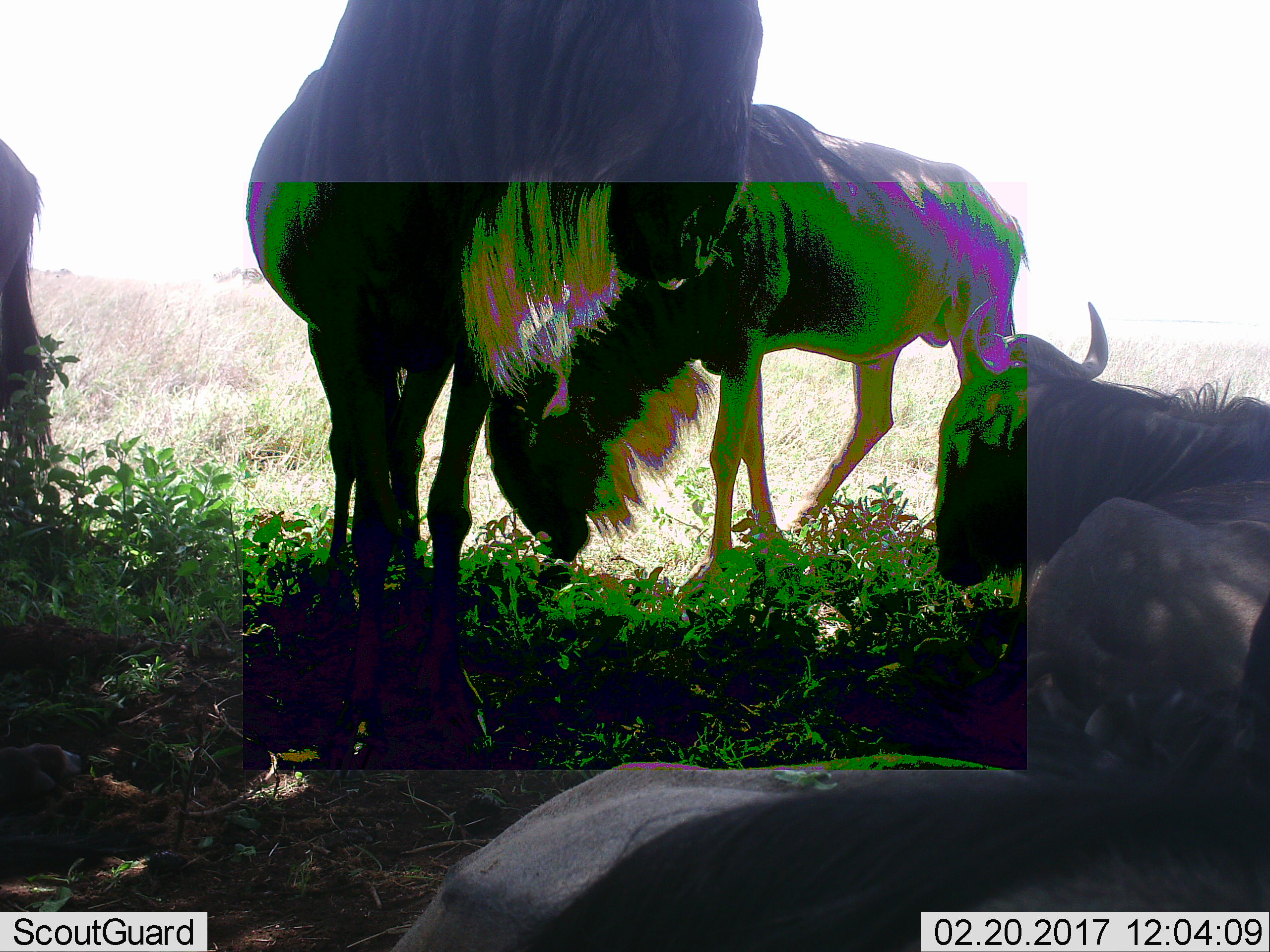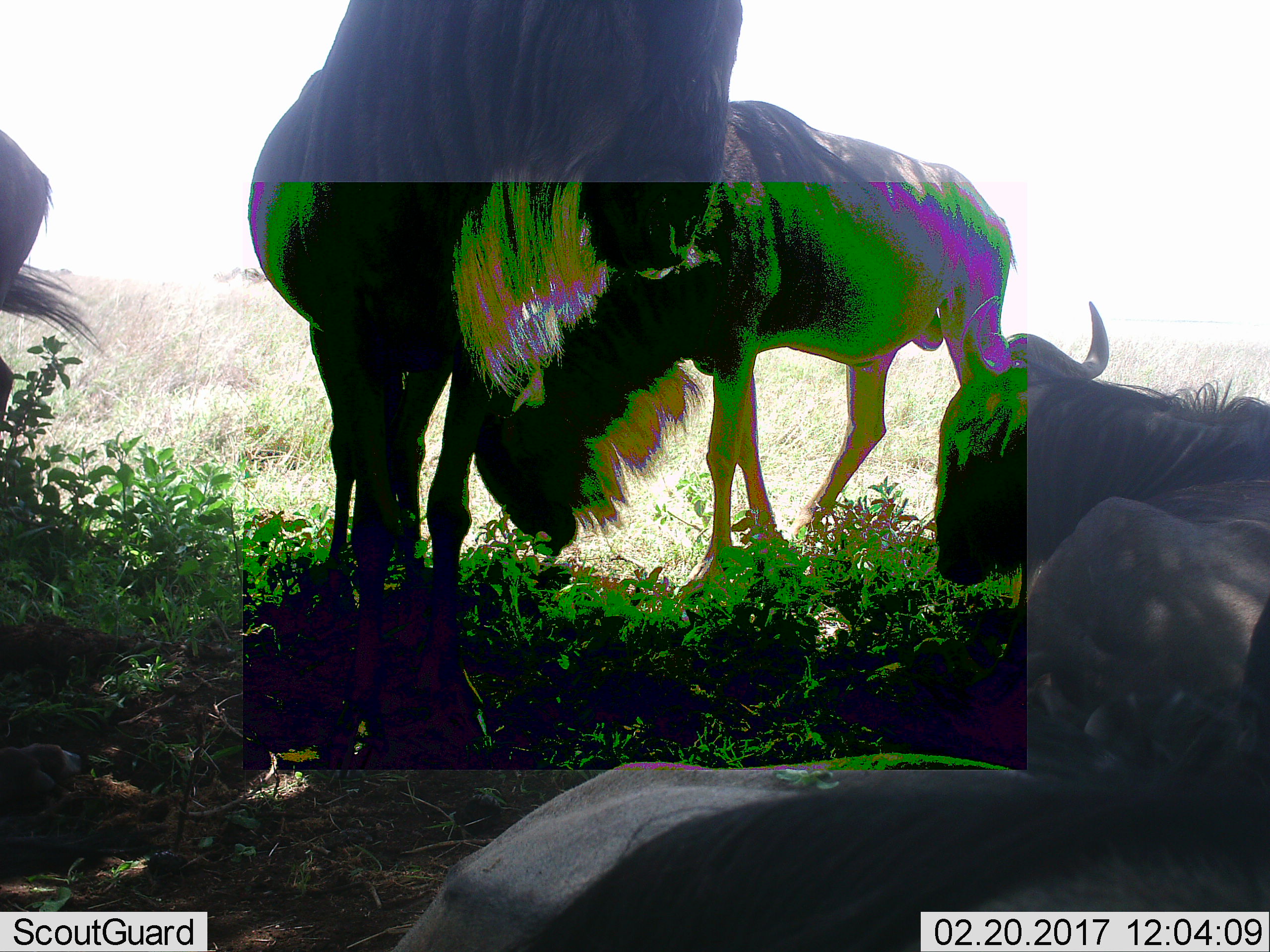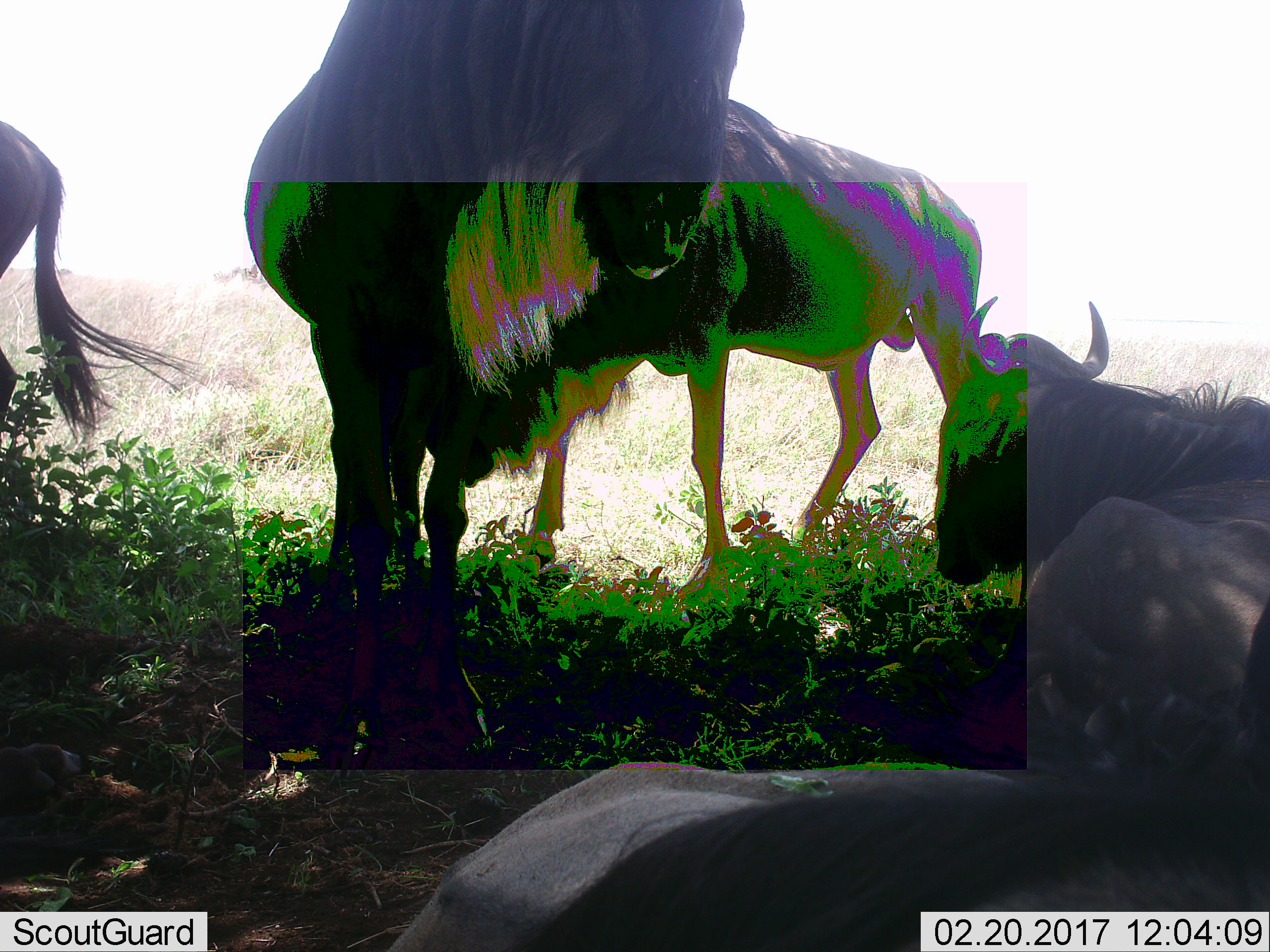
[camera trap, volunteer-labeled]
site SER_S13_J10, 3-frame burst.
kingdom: Animalia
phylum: Chordata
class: Mammalia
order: Artiodactyla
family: Bovidae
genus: Connochaetes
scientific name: Connochaetes taurinus taurinus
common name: blue wildebeest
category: wildebeestblue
Wildebeestblue (blue wildebeest) (Connochaetes taurinus taurinus), count 5. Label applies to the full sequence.